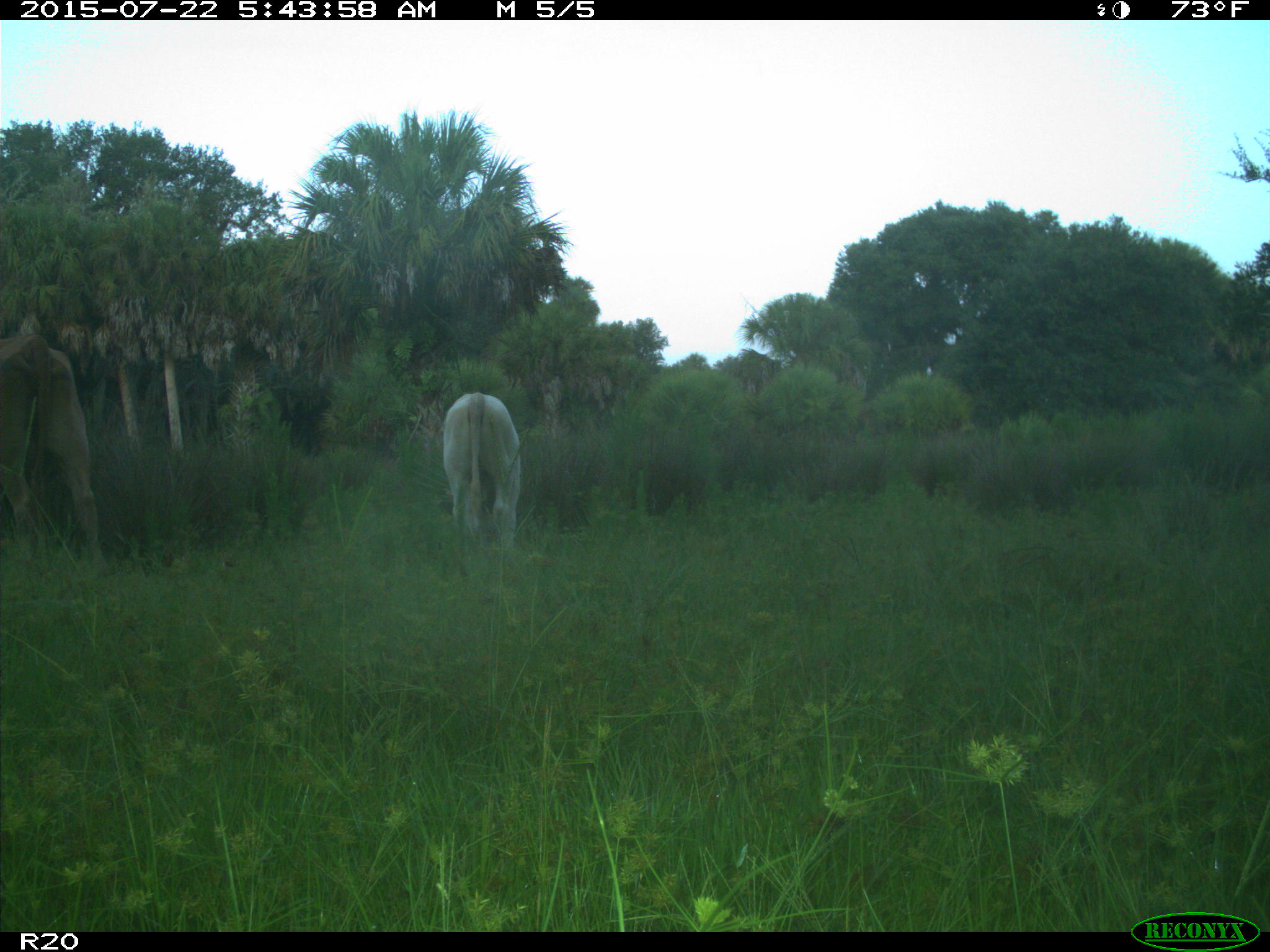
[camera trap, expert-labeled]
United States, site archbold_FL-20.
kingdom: Animalia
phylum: Chordata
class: Mammalia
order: Artiodactyla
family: Bovidae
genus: Bos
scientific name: Bos taurus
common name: domestic cow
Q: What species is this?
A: Bos taurus (domestic cow).